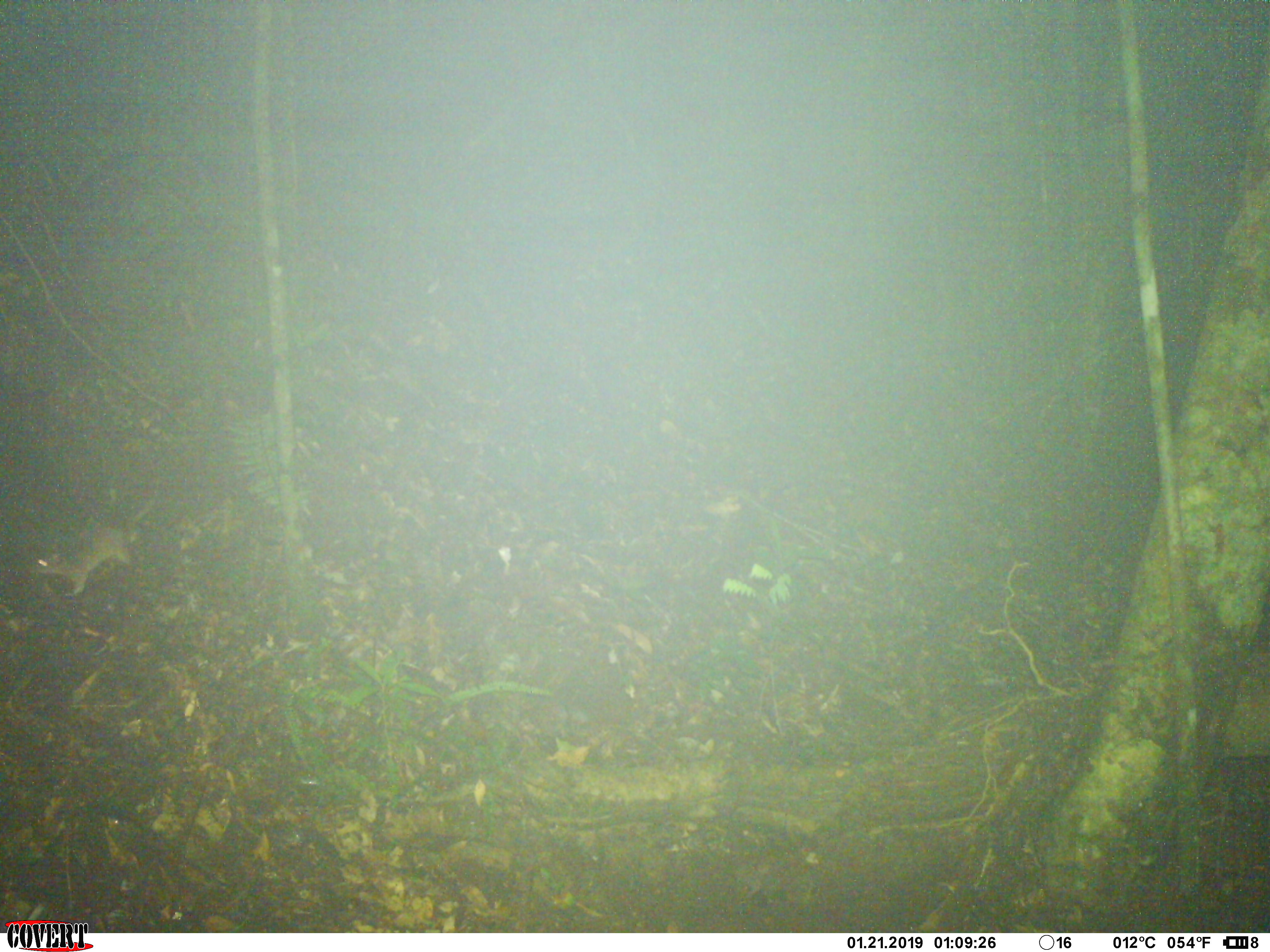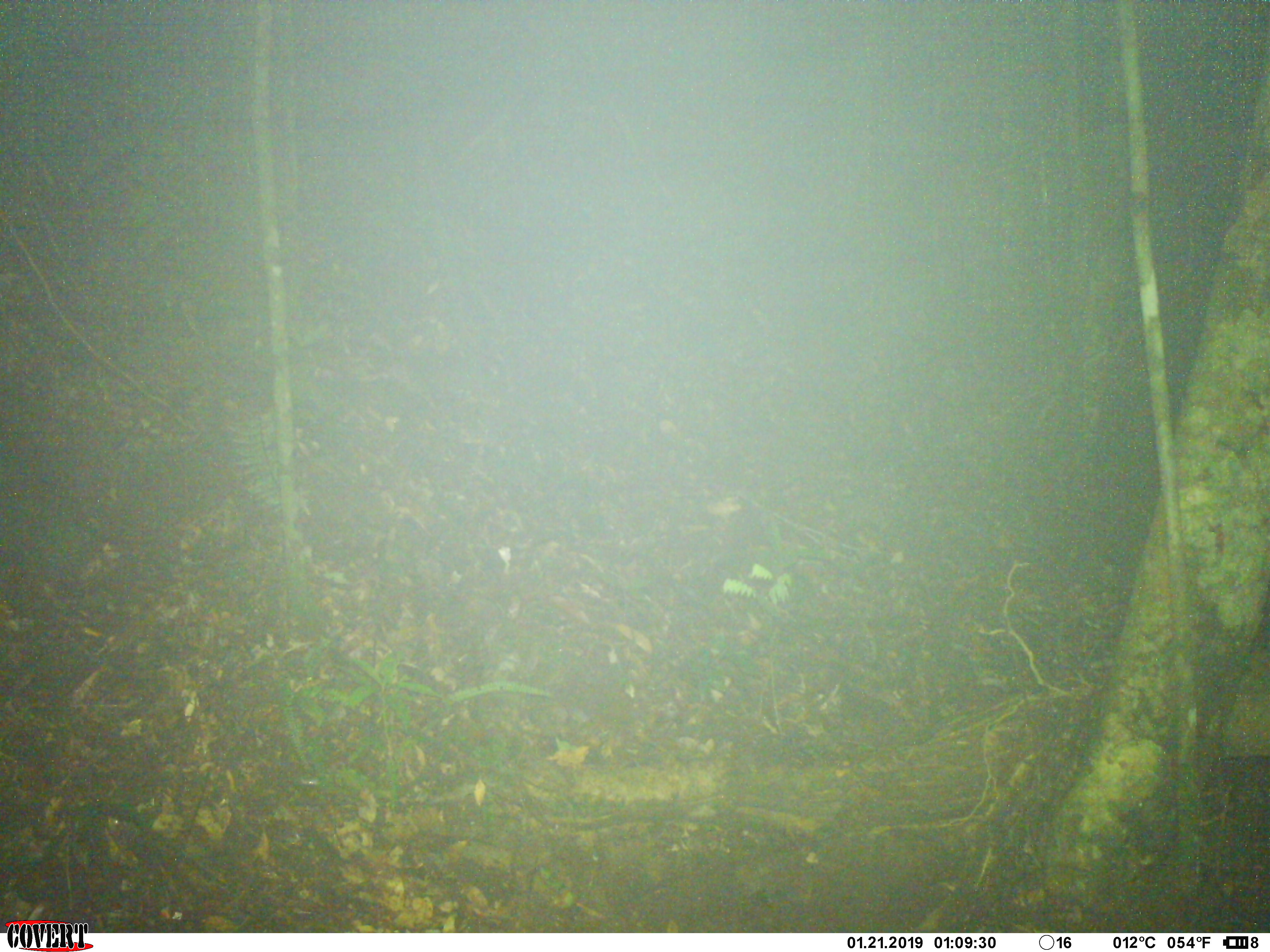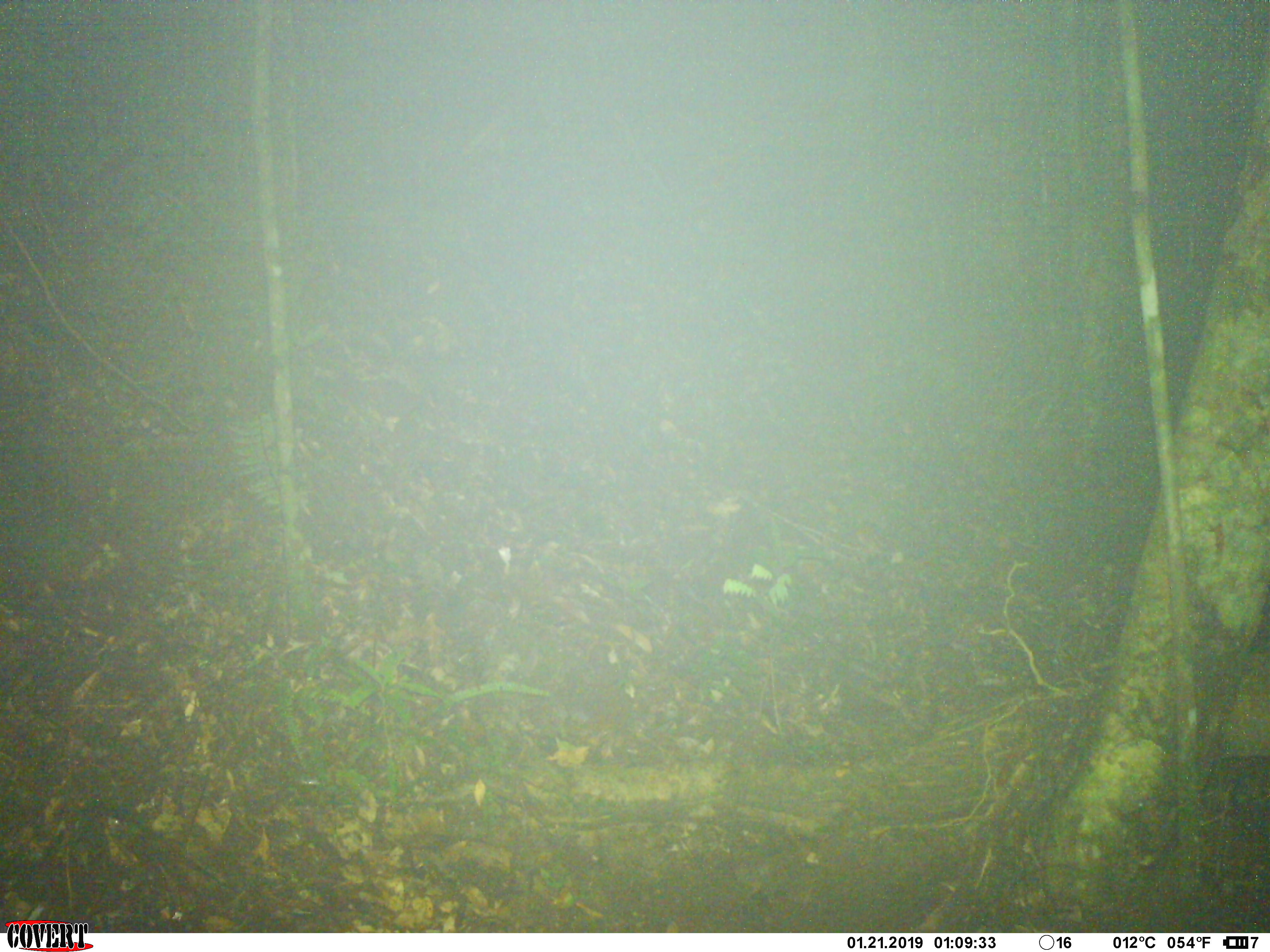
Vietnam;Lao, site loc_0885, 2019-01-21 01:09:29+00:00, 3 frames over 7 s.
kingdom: Animalia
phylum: Chordata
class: Mammalia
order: Rodentia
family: Muridae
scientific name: Muridae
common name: old-world mice and rats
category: unidentified murid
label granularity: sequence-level